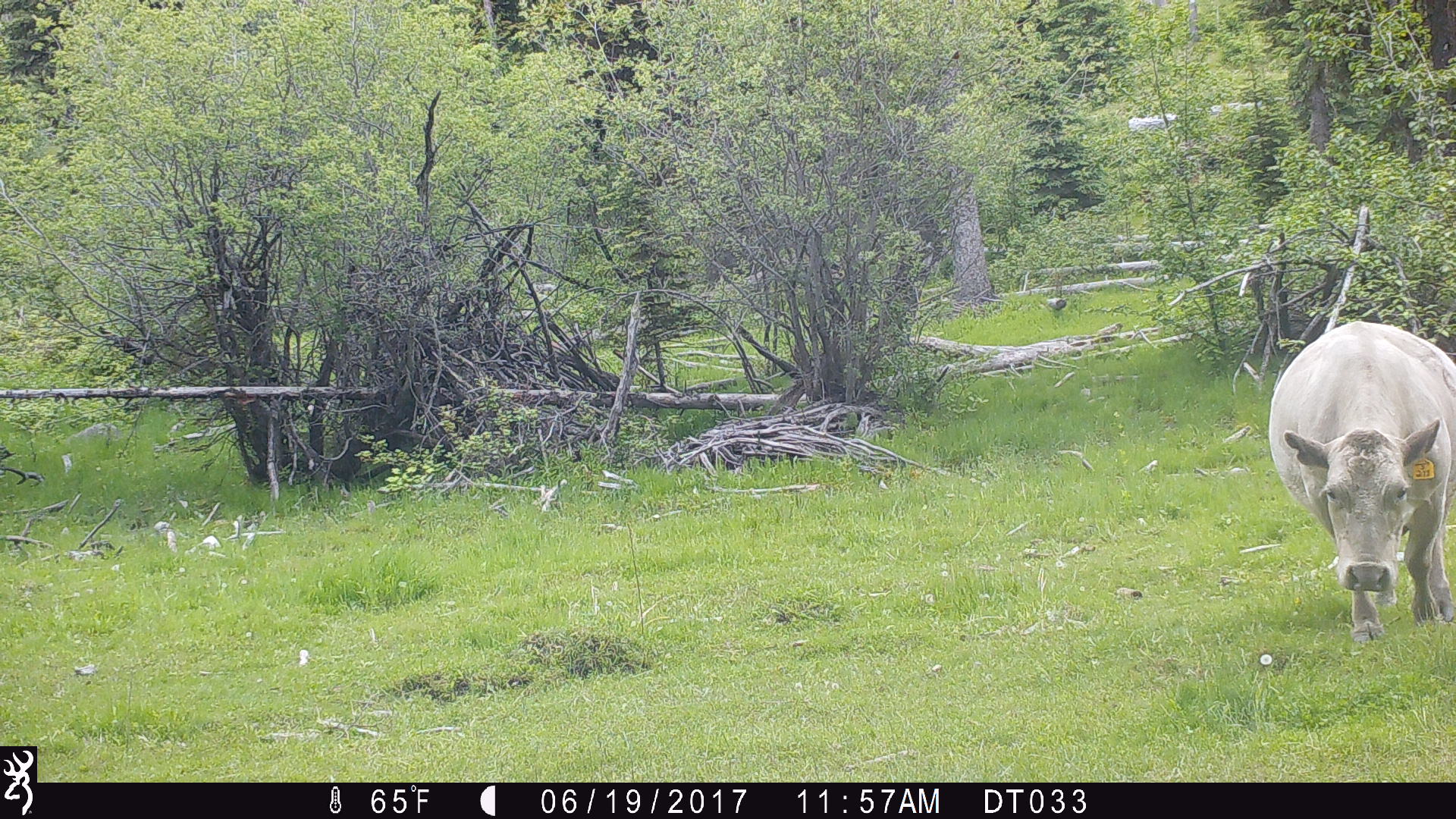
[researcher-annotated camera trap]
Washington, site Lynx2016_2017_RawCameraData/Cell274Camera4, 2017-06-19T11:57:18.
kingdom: Animalia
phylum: Chordata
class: Mammalia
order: Artiodactyla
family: Bovidae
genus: Bos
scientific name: Bos taurus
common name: domestic cattle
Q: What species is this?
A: Domestic cattle (Bos taurus).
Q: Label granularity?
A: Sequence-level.